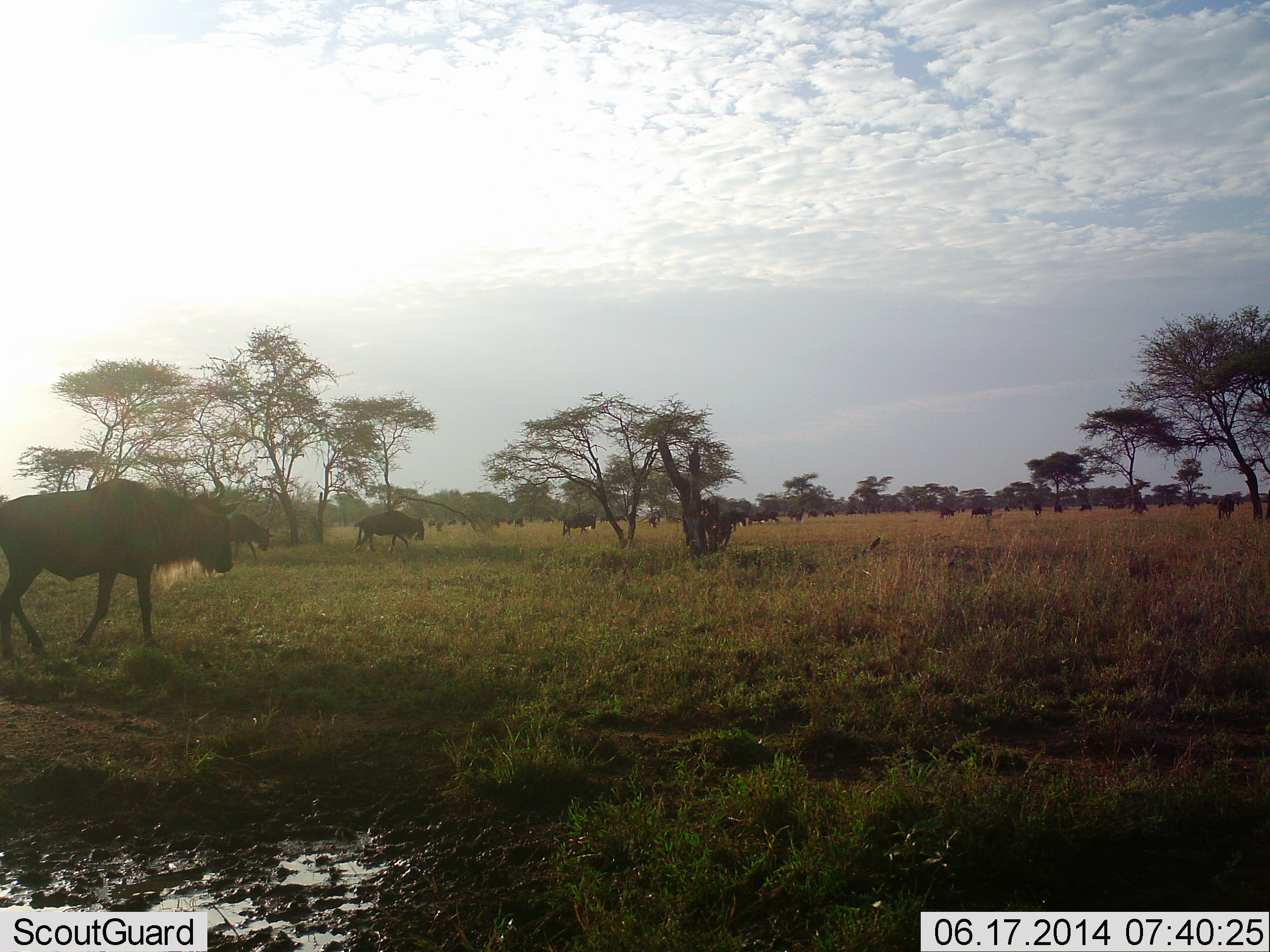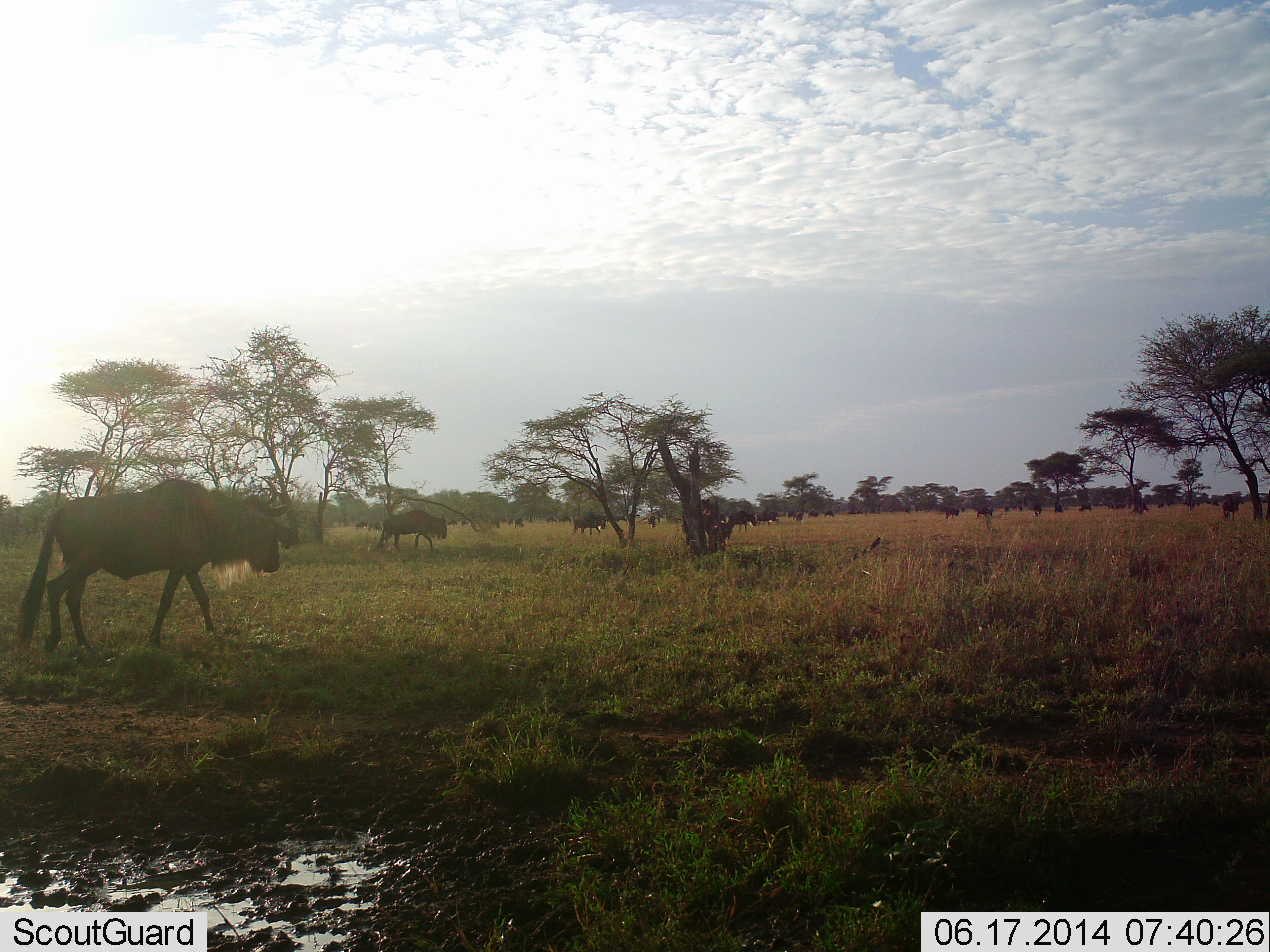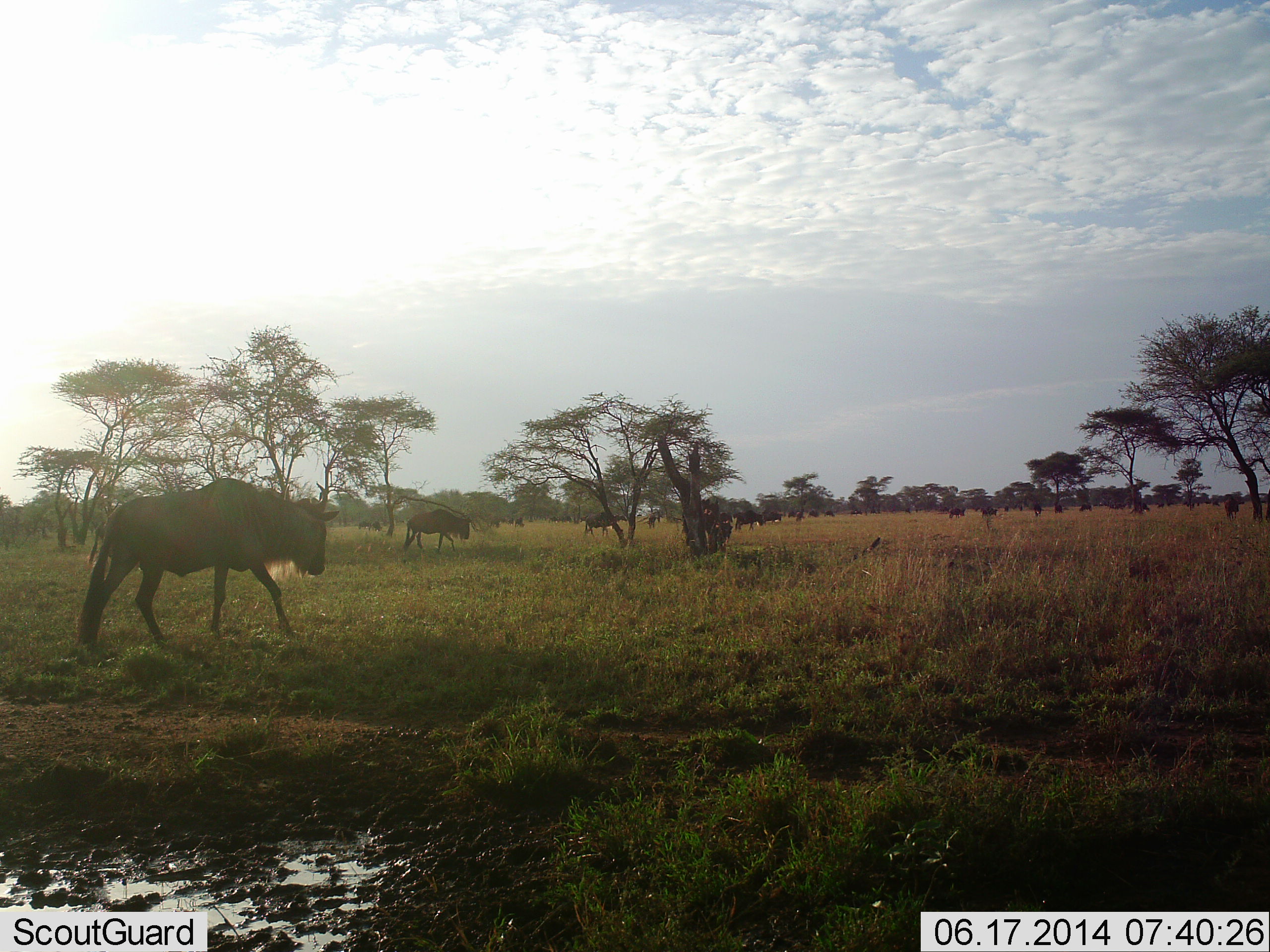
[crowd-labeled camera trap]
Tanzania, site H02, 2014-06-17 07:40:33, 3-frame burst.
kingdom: Animalia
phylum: Chordata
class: Mammalia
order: Artiodactyla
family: Bovidae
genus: Connochaetes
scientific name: Connochaetes taurinus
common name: blue wildebeest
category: wildebeest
Wildebeest (blue wildebeest) (Connochaetes taurinus), count 11-50. Behavior (volunteer vote fractions): standing 40%, resting 30%, moving 100%, interacting 20%. Young present (vote fraction): 0%. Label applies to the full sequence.